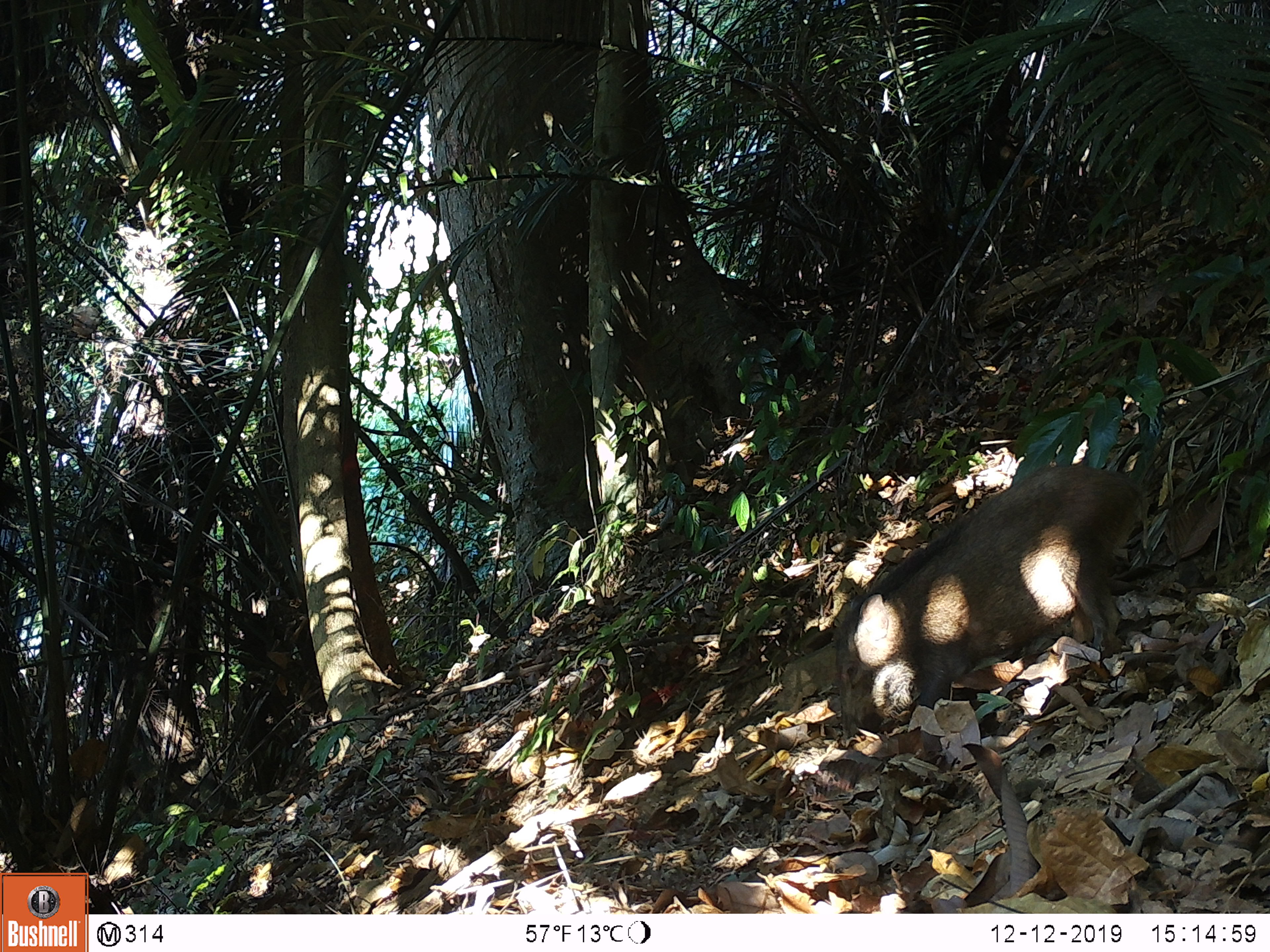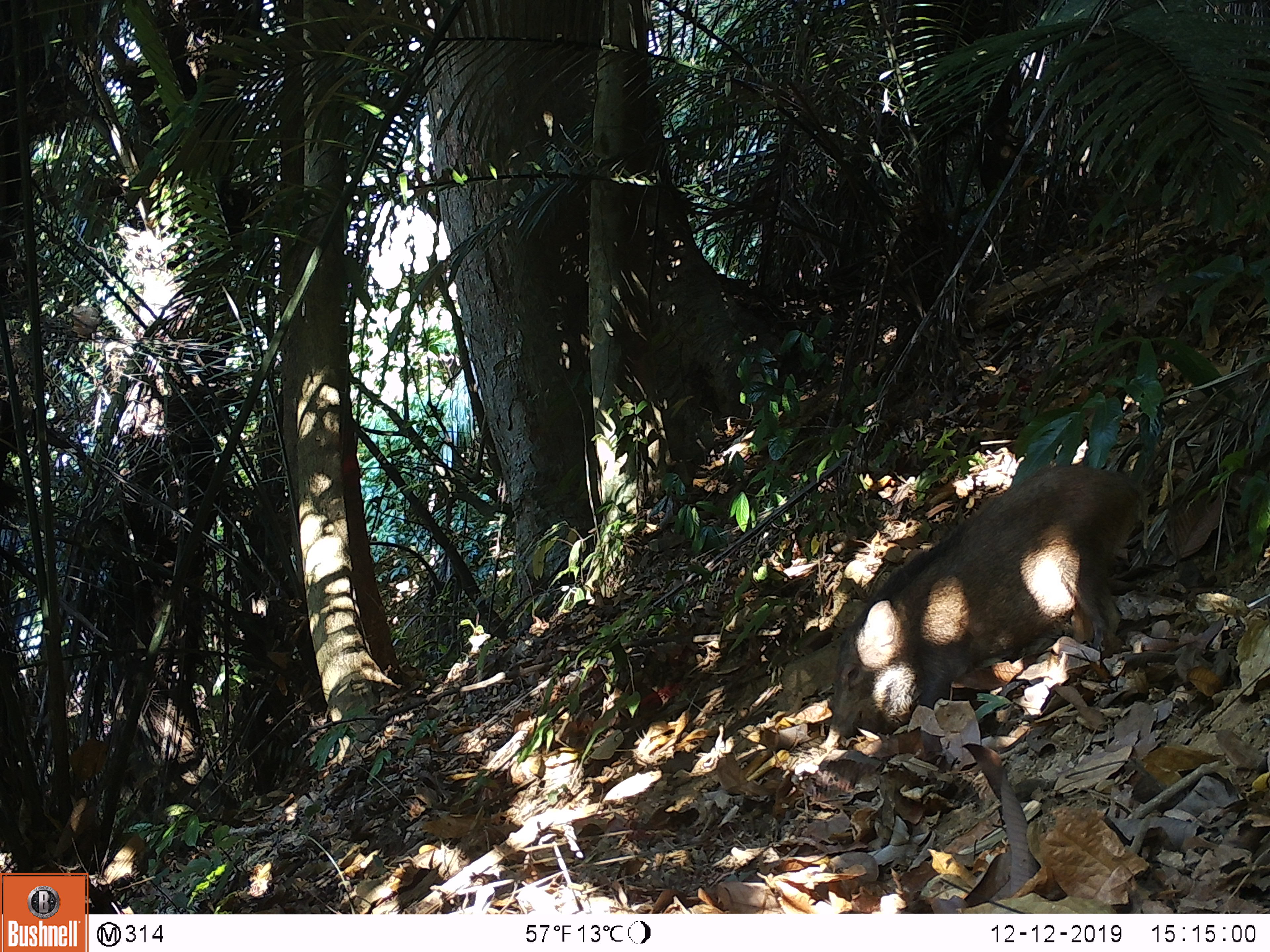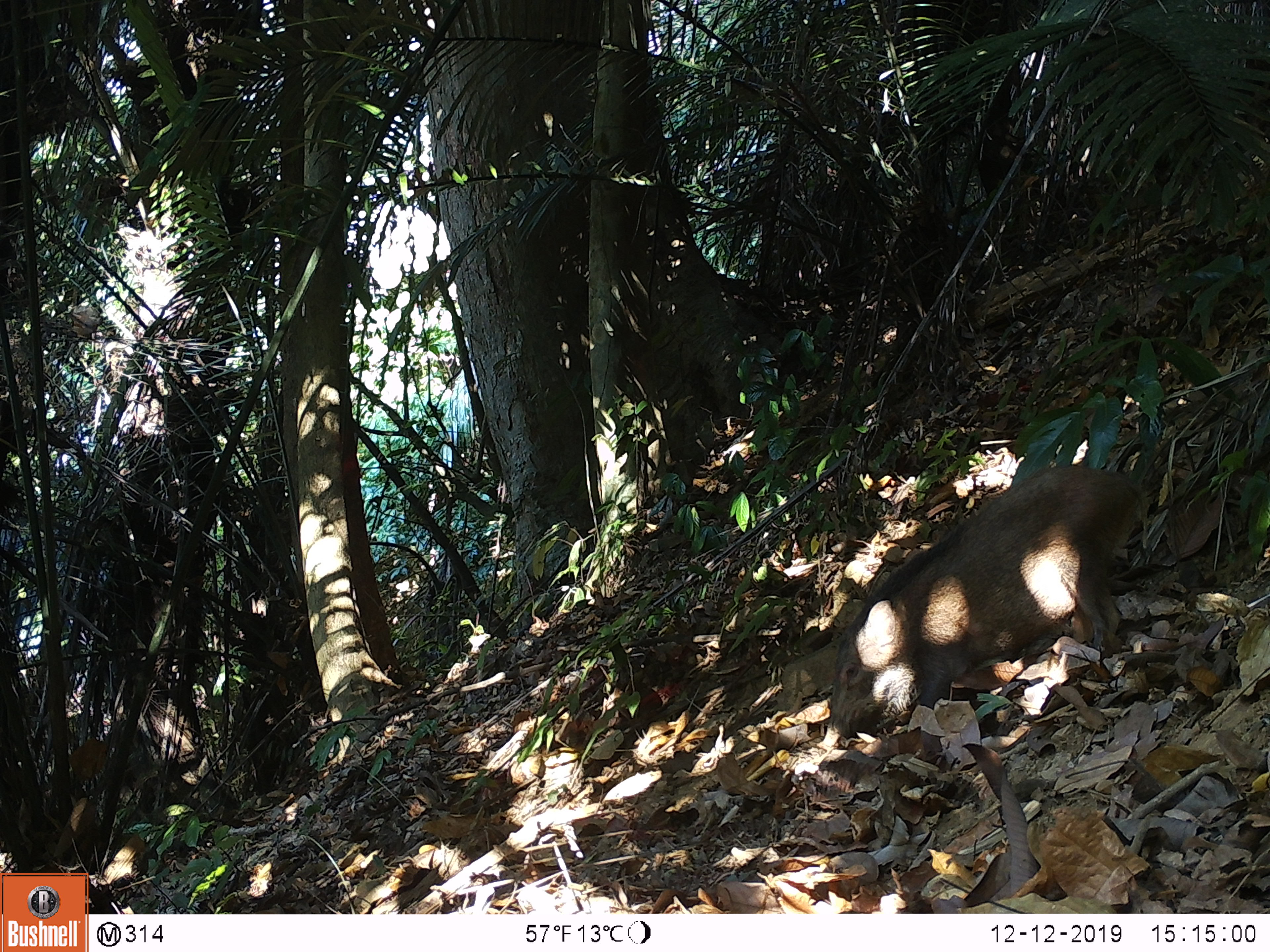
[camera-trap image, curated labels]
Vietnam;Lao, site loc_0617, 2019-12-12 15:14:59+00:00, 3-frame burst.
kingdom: Animalia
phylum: Chordata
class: Mammalia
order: Artiodactyla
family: Suidae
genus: Sus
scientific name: Sus scrofa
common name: eurasian wild pig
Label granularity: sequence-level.